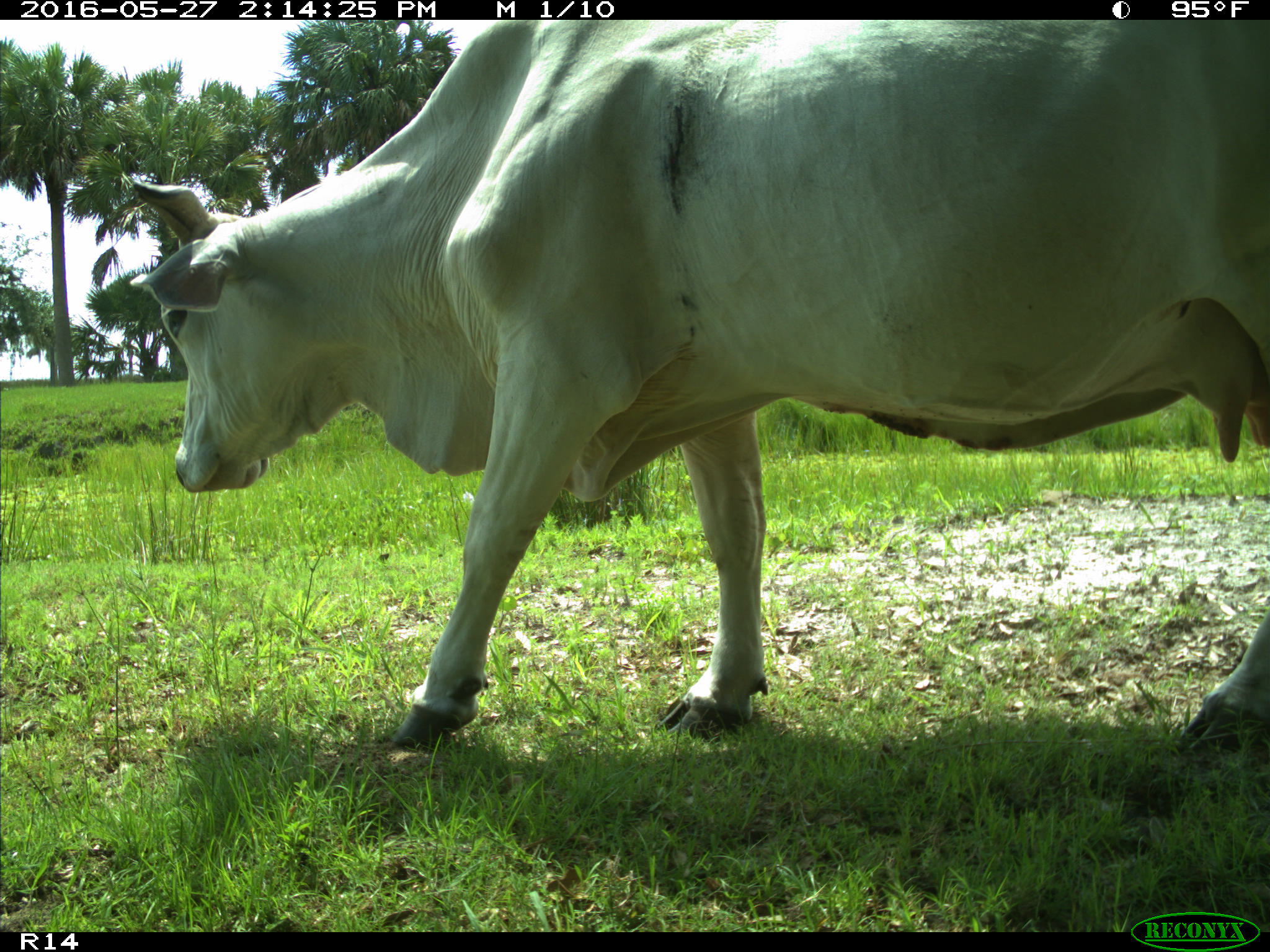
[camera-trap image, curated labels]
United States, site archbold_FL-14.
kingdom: Animalia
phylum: Chordata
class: Mammalia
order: Artiodactyla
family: Bovidae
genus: Bos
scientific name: Bos taurus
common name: domestic cow